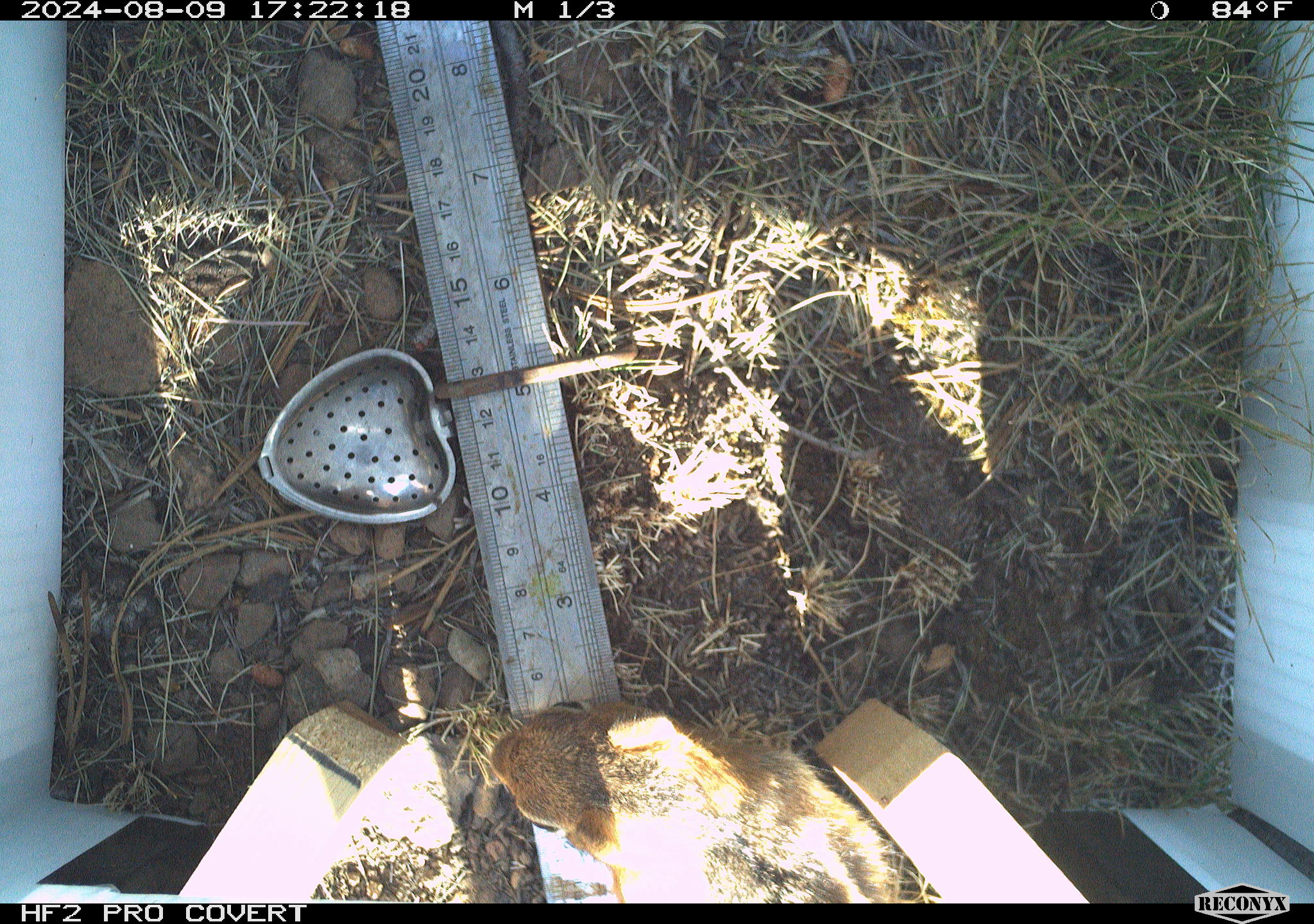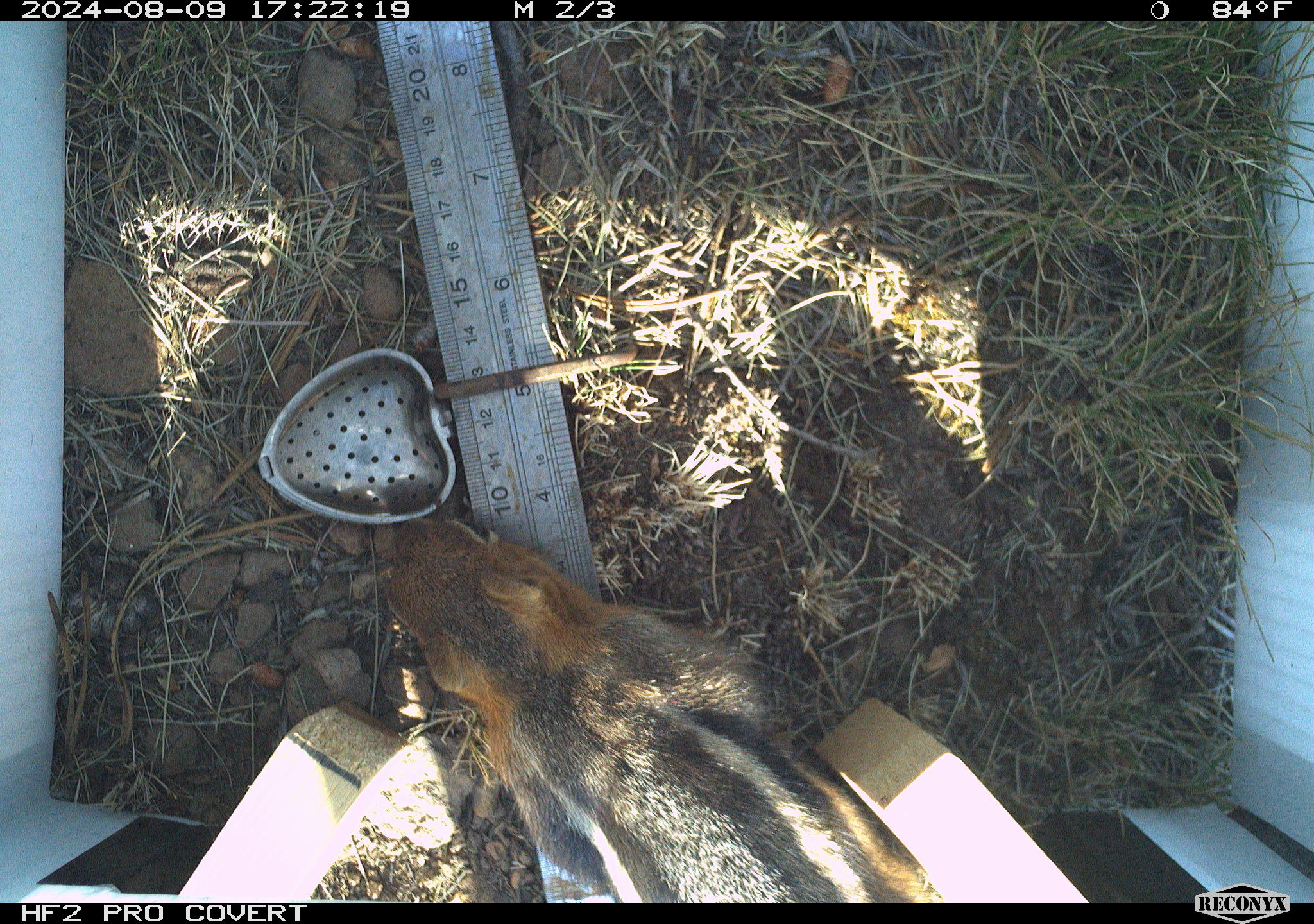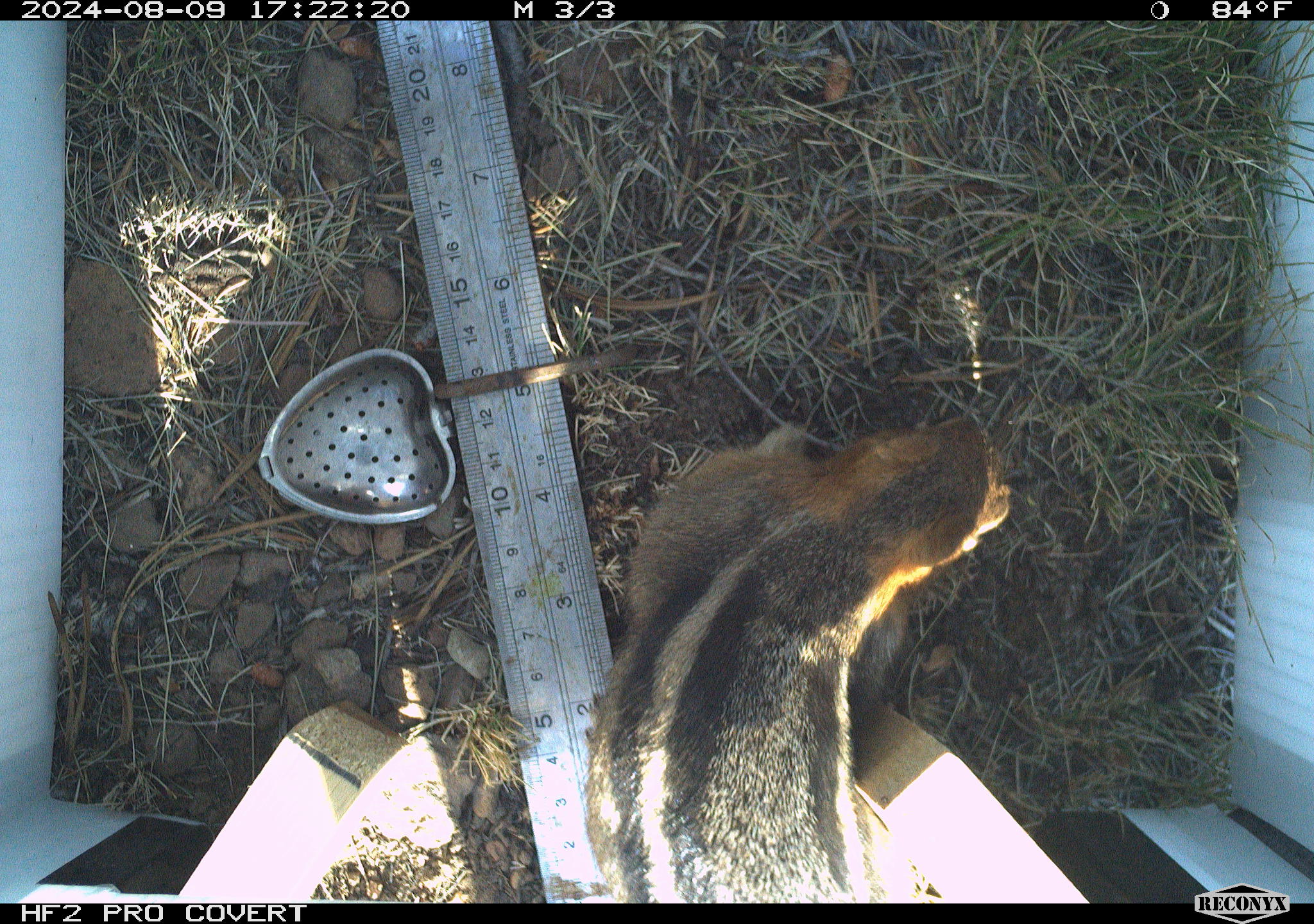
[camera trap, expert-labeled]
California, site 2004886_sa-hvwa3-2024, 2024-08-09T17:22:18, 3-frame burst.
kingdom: Animalia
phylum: Chordata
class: Mammalia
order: Rodentia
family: Sciuridae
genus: Callospermophilus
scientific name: Callospermophilus lateralis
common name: golden mantled ground squirrel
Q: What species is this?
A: Golden mantled ground squirrel (Callospermophilus lateralis).